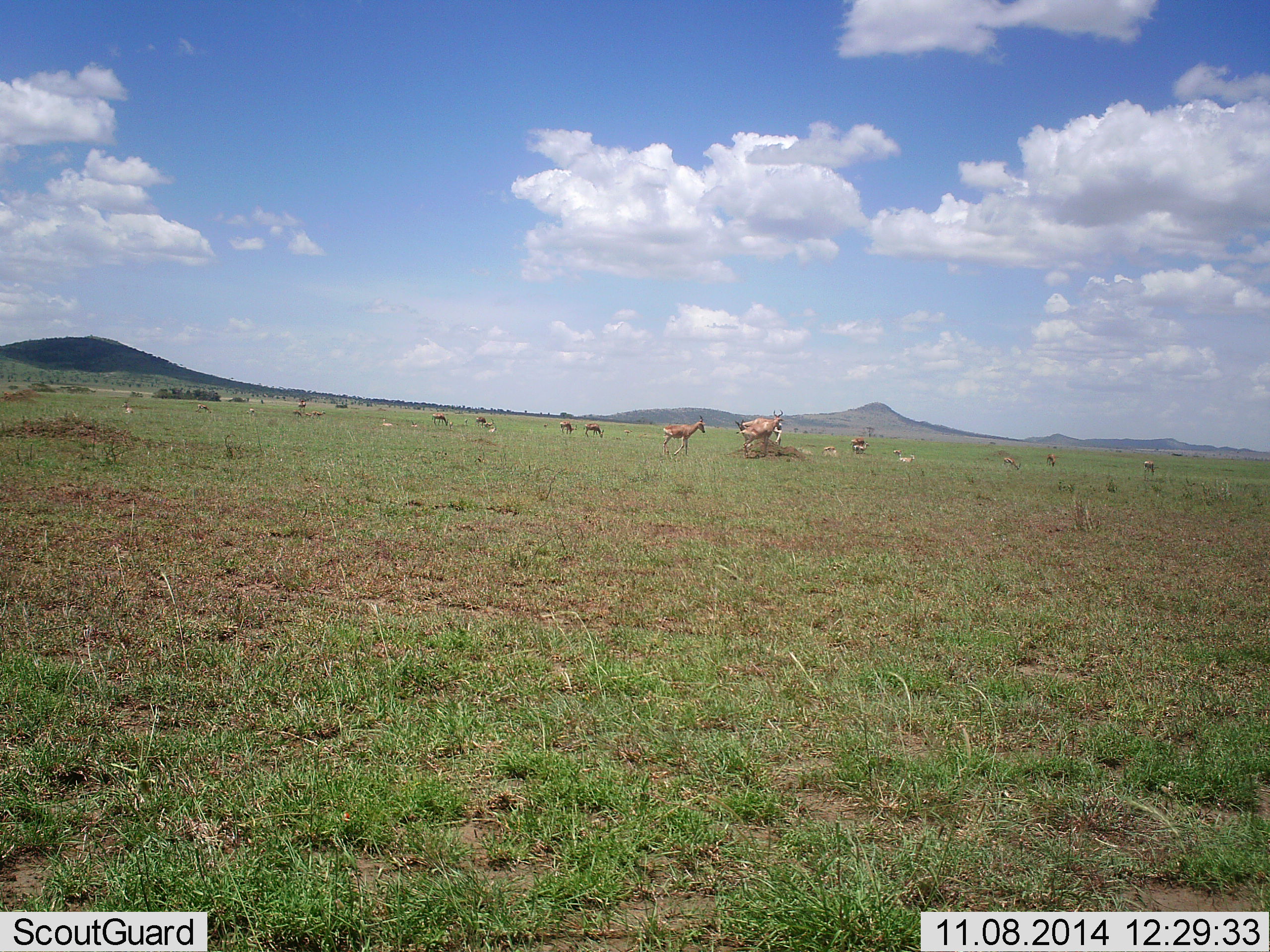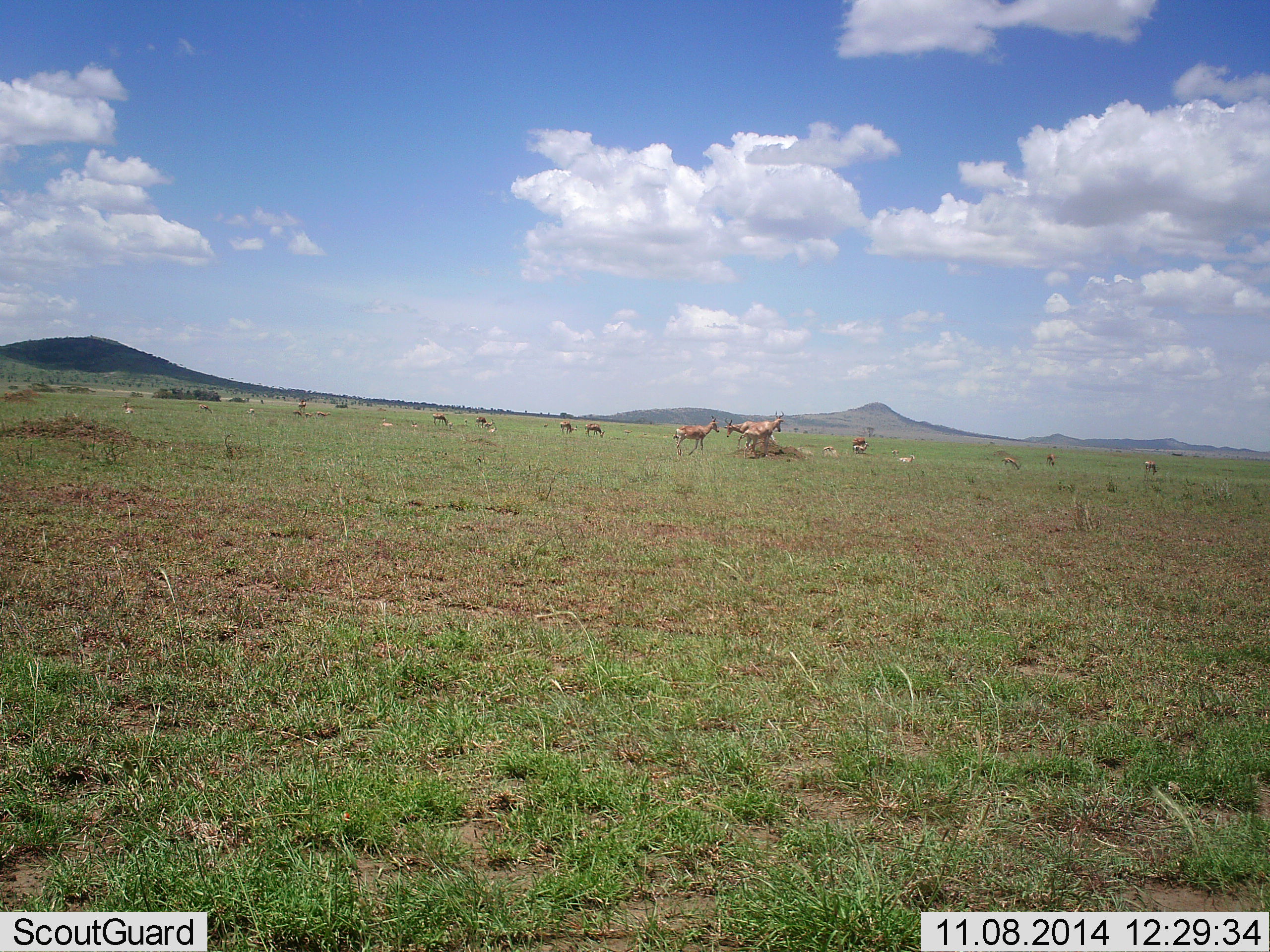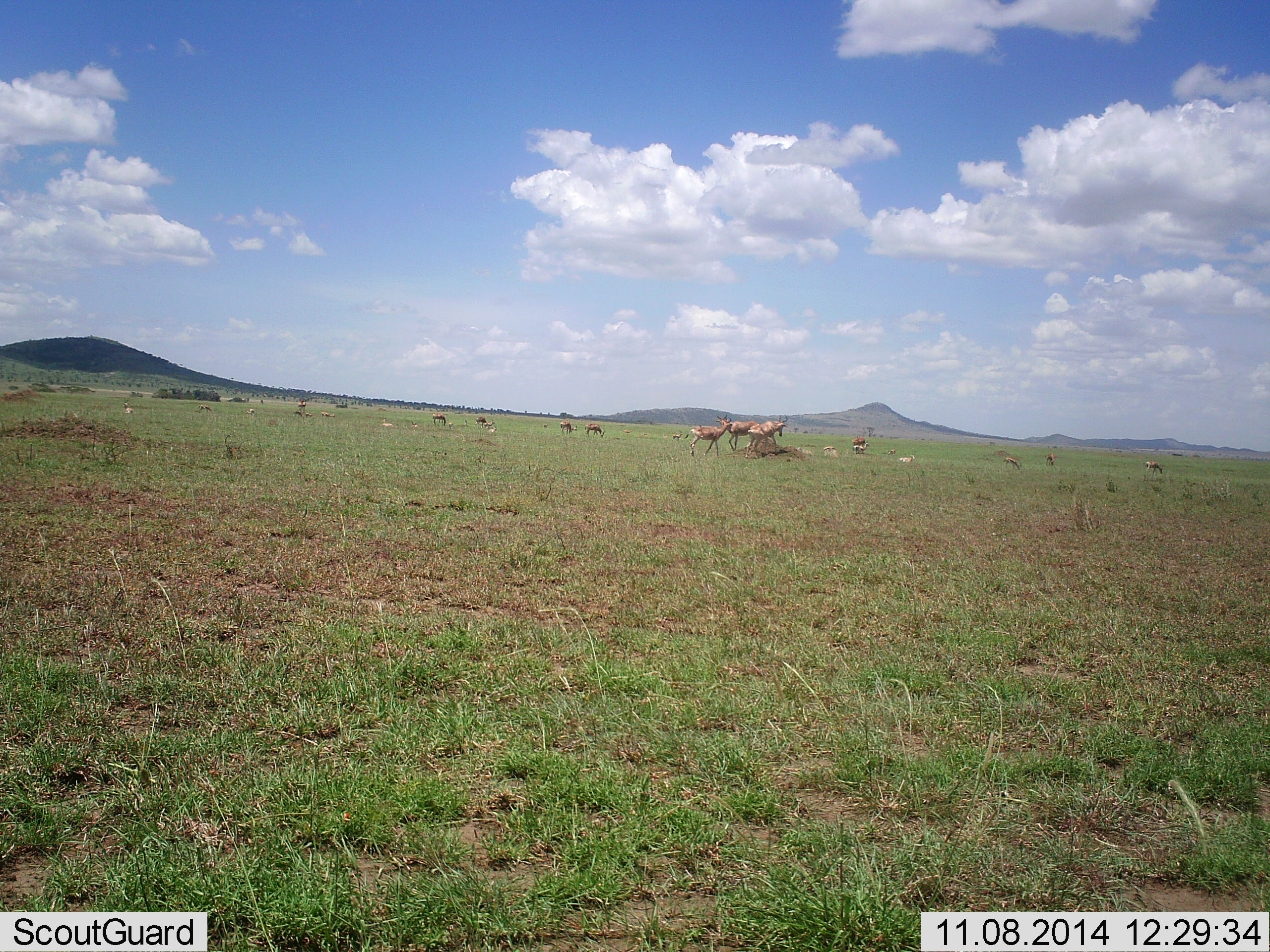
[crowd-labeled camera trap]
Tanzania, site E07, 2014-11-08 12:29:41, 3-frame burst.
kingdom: Animalia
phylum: Chordata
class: Mammalia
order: Artiodactyla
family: Bovidae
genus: Nanger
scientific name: Nanger granti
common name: grant's gazelle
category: gazellegrants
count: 11-50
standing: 80%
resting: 10%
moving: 40%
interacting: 30%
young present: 0%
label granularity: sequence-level